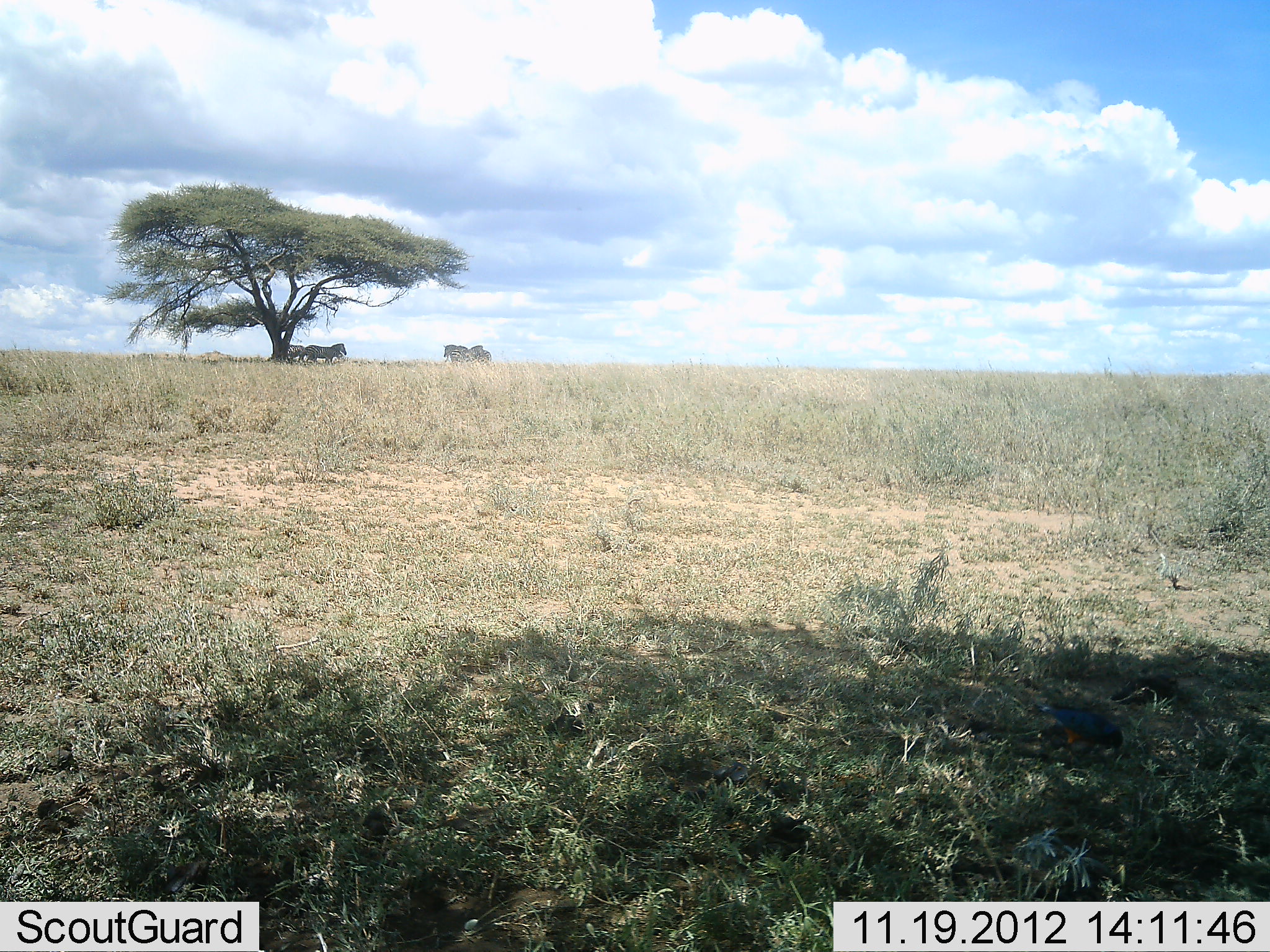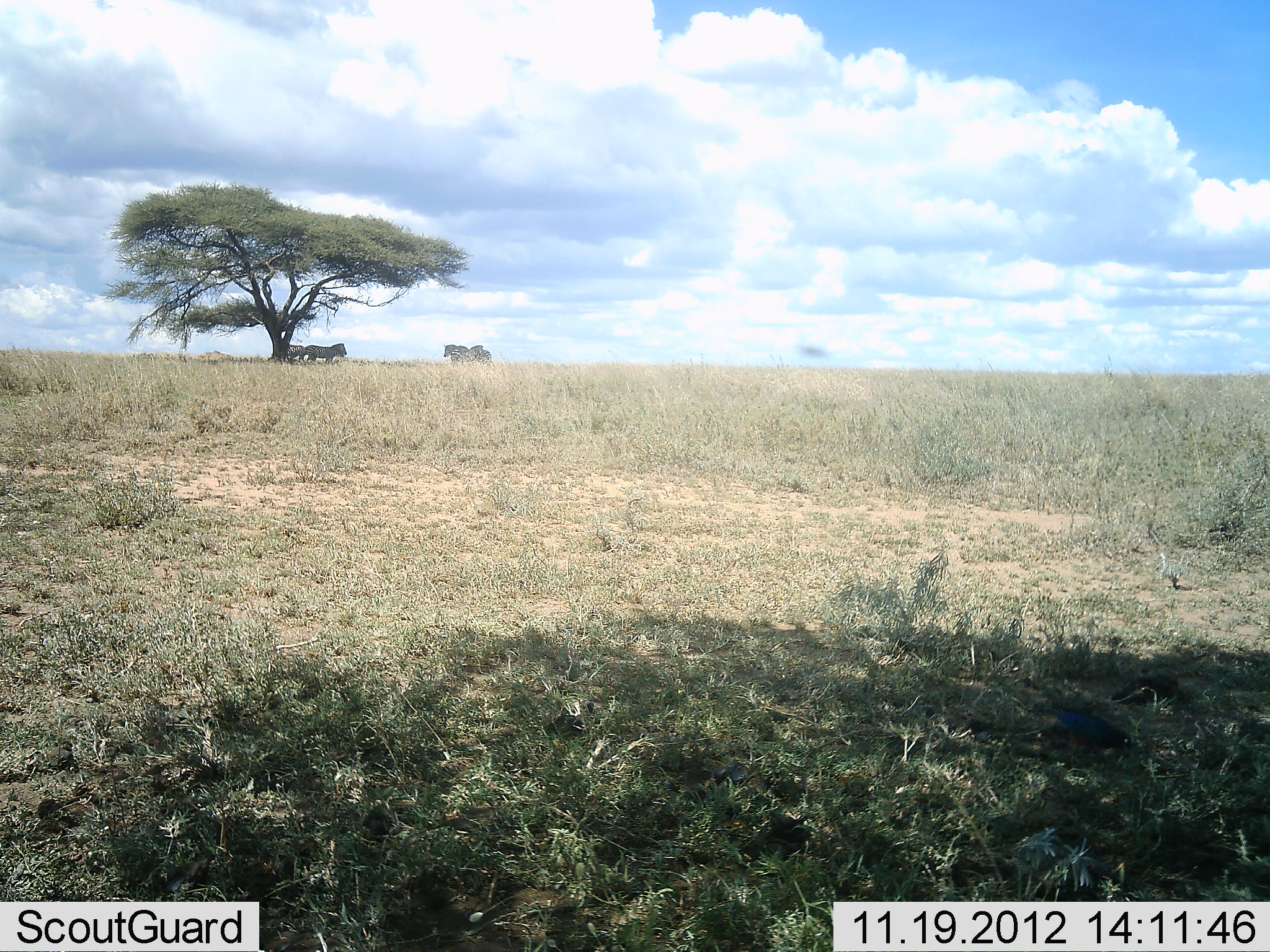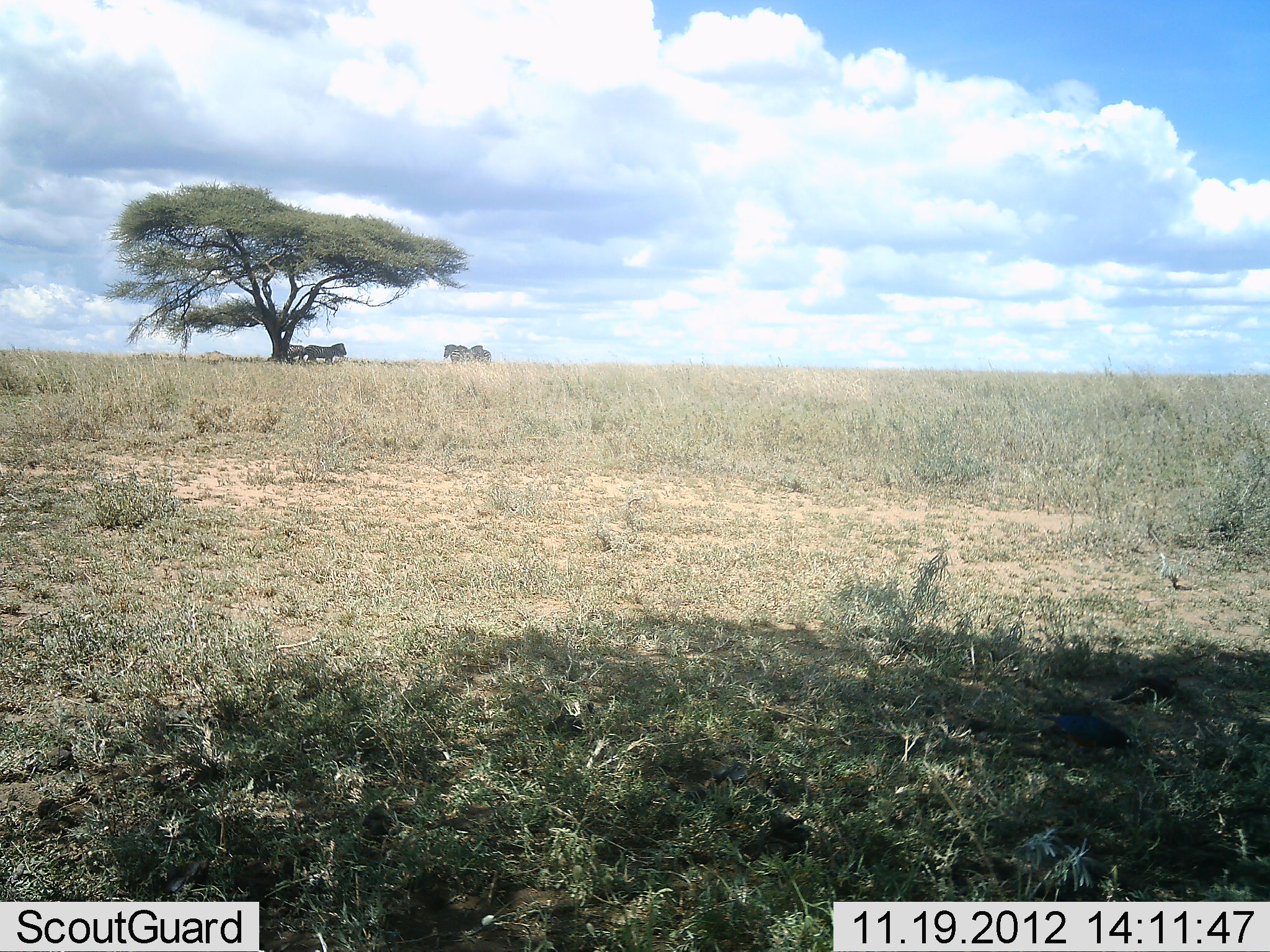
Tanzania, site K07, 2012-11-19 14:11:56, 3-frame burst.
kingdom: Animalia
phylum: Chordata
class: Mammalia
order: Perissodactyla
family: Equidae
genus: Equus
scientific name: Equus quagga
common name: plains zebra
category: zebra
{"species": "zebra (plains zebra) (Equus quagga)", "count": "5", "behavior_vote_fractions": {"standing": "92%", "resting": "17%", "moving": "0%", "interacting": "0%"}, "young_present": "0%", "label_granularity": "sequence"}